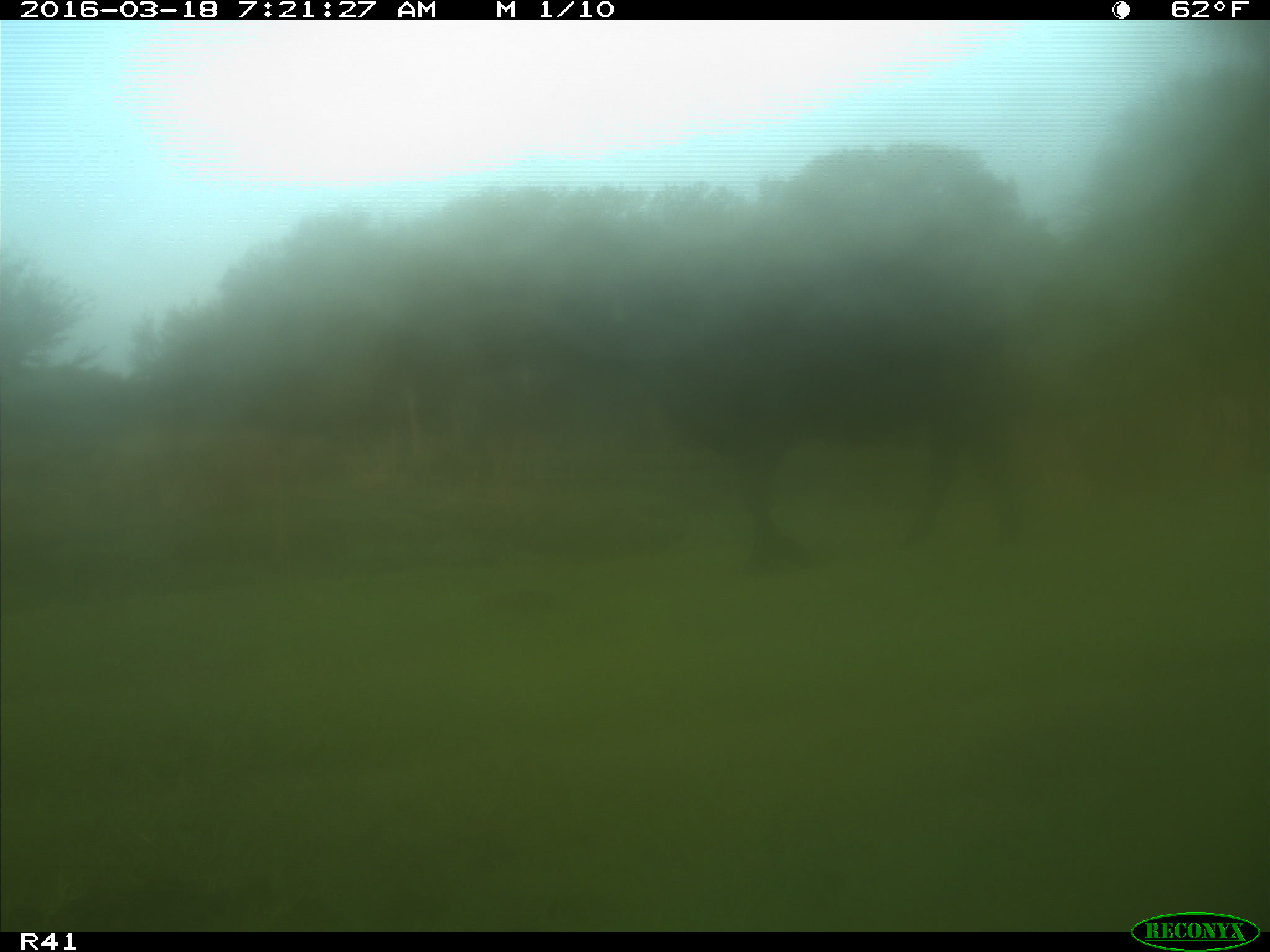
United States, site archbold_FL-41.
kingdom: Animalia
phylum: Chordata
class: Mammalia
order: Artiodactyla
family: Bovidae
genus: Bos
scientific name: Bos taurus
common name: domestic cow